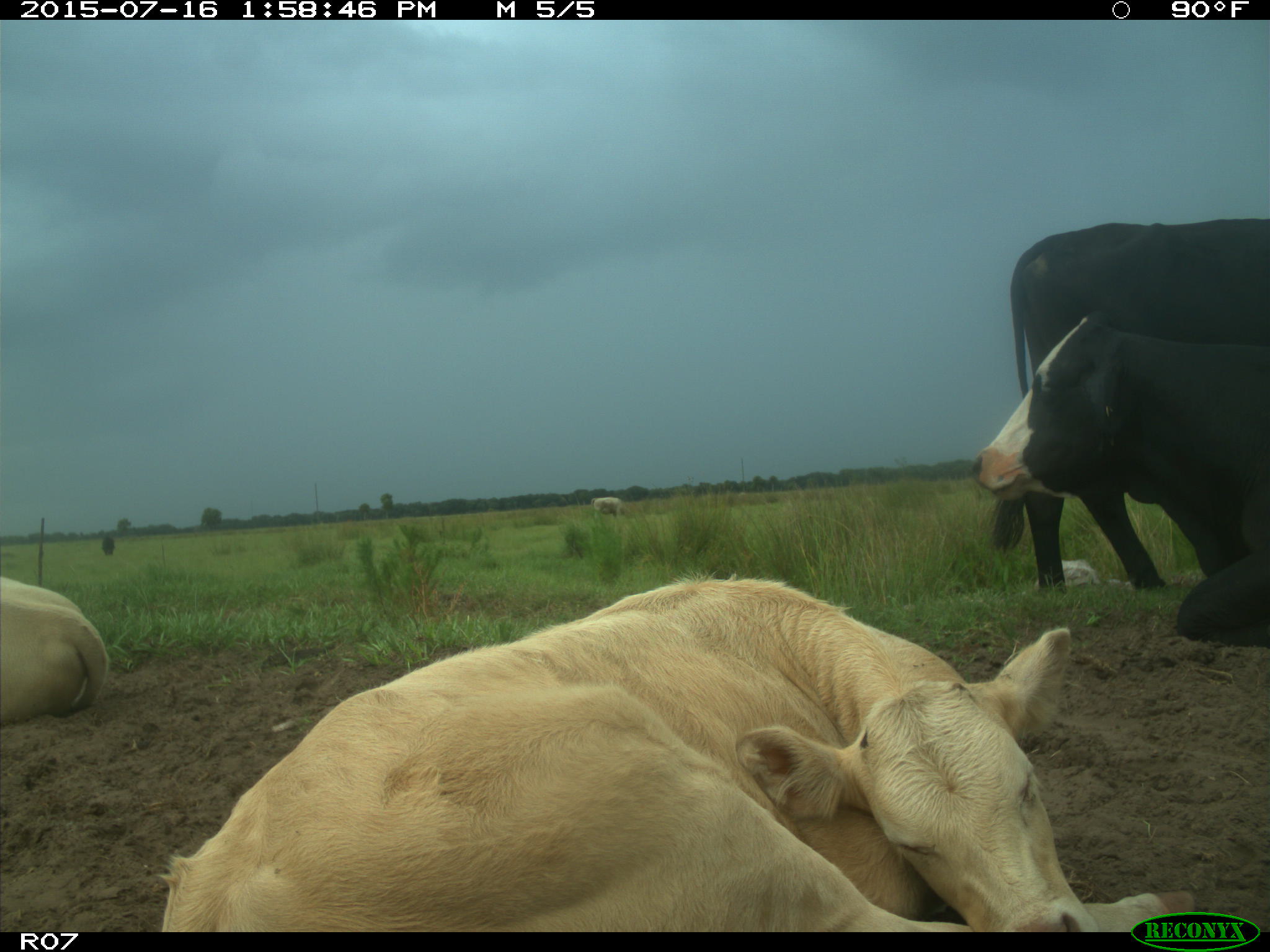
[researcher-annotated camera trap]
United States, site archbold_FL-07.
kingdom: Animalia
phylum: Chordata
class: Mammalia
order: Artiodactyla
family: Bovidae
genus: Bos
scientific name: Bos taurus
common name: domestic cow